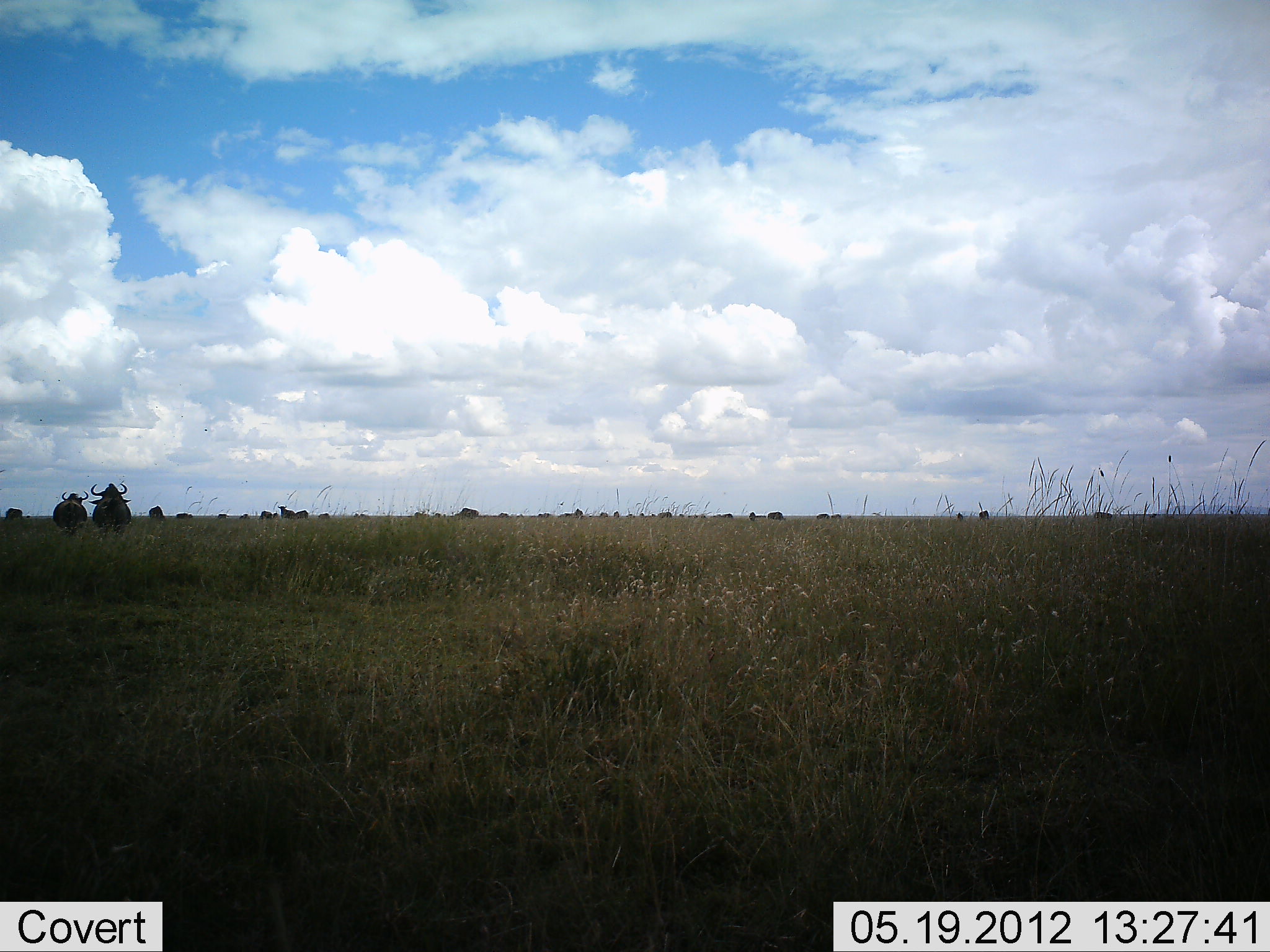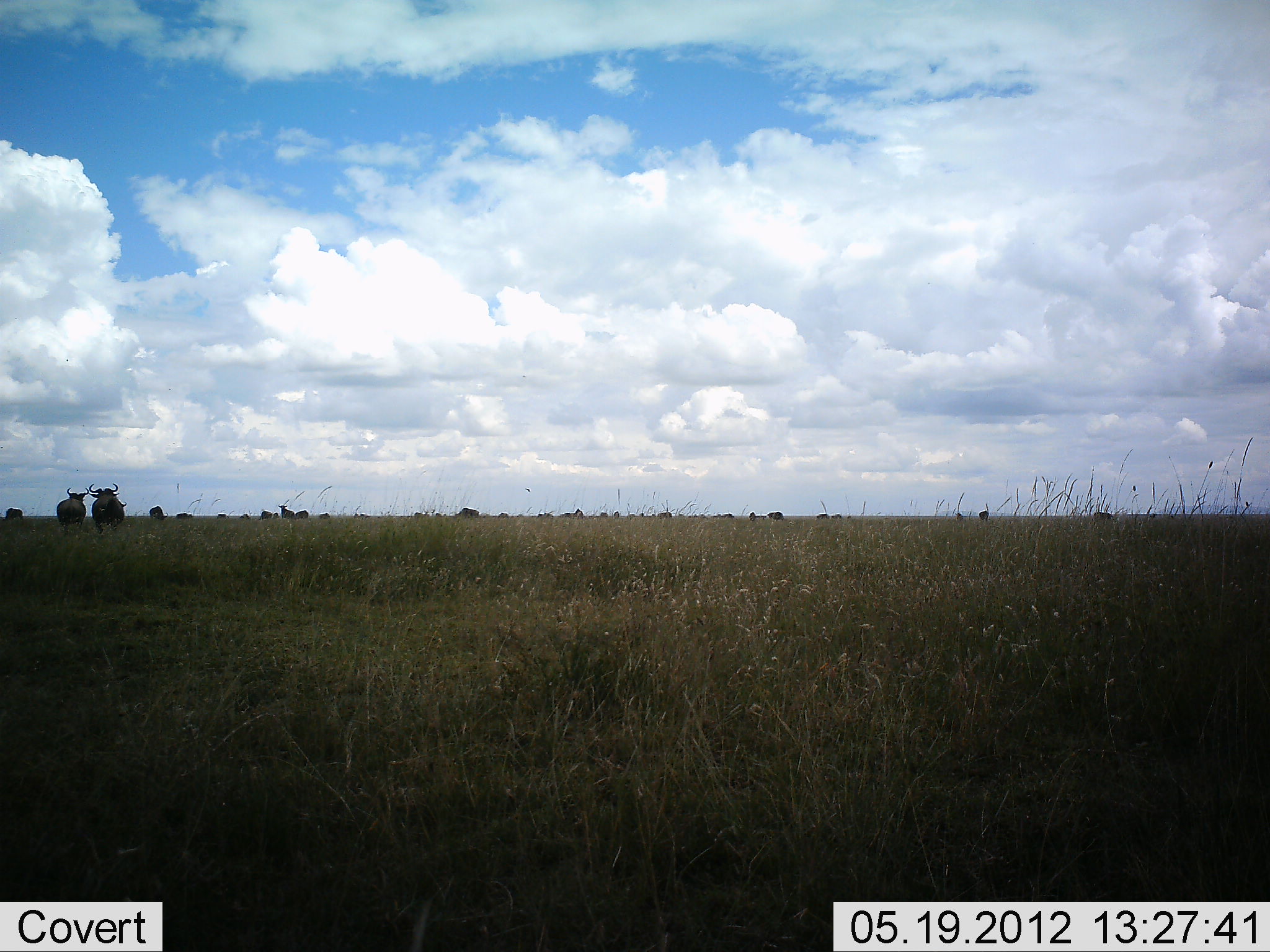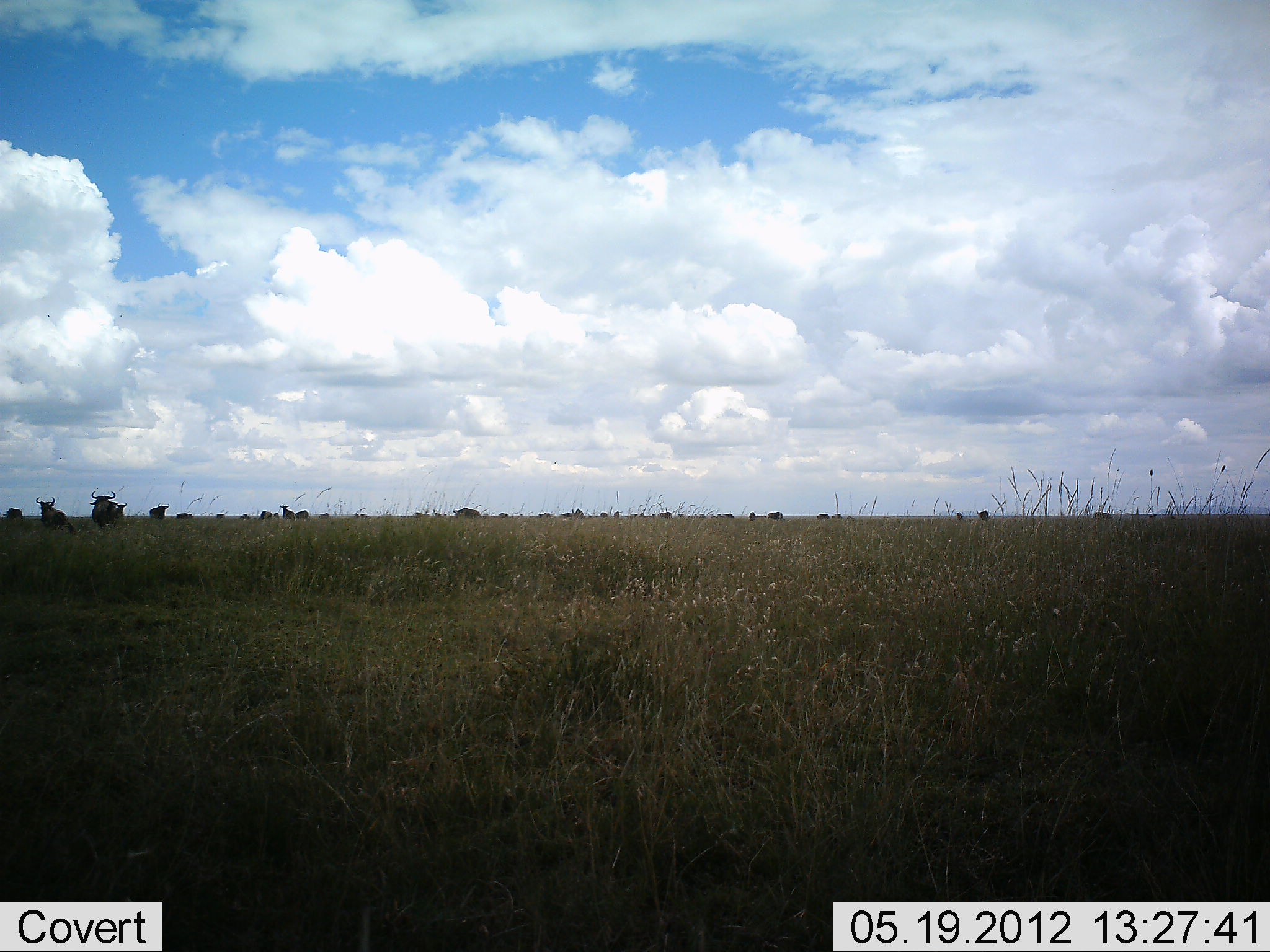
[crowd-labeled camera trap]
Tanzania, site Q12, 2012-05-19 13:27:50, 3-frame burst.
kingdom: Animalia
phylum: Chordata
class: Mammalia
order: Artiodactyla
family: Bovidae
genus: Connochaetes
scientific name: Connochaetes taurinus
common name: blue wildebeest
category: wildebeest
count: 11-50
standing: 60%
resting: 10%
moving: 50%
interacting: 10%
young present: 0%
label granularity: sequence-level